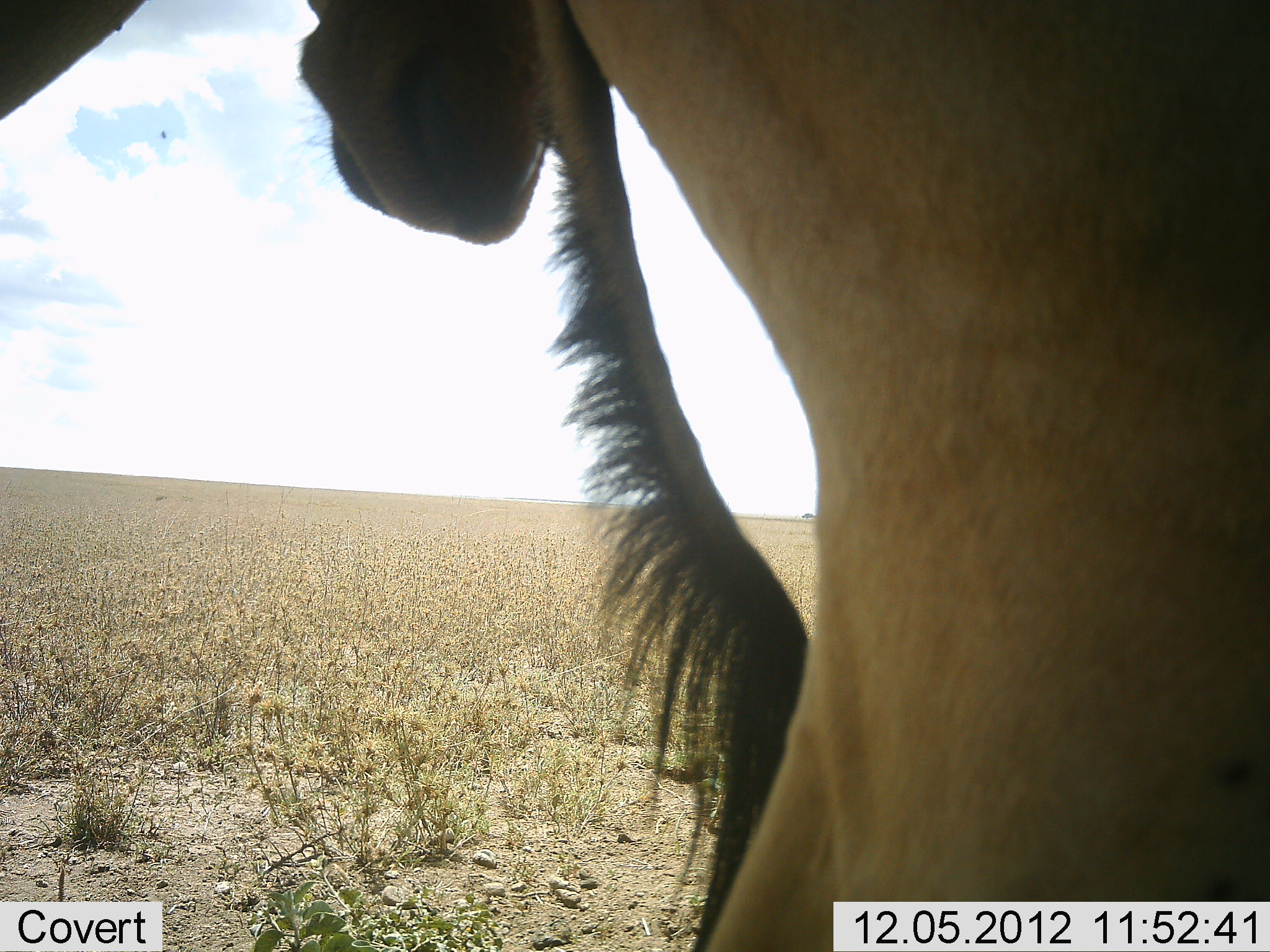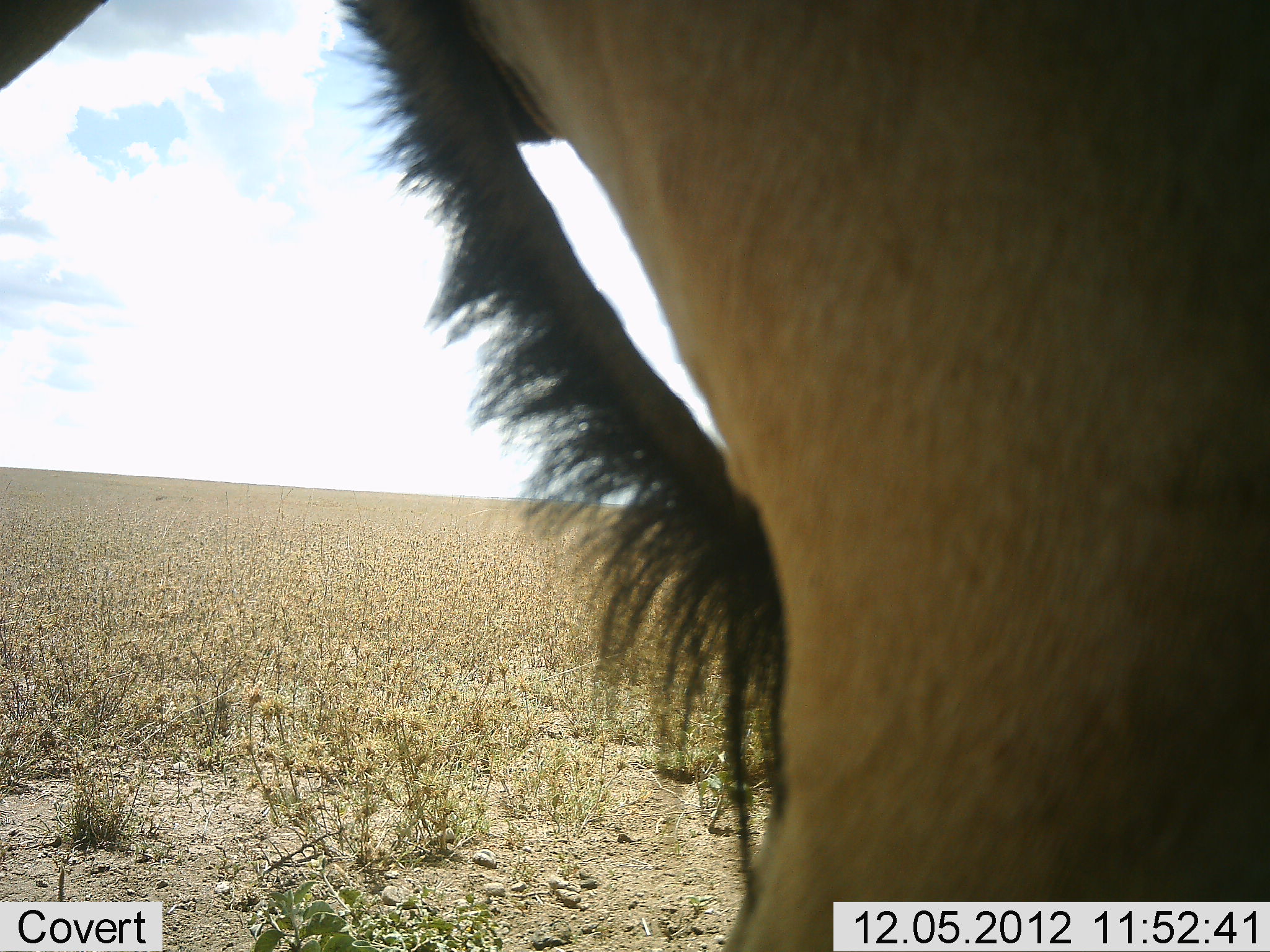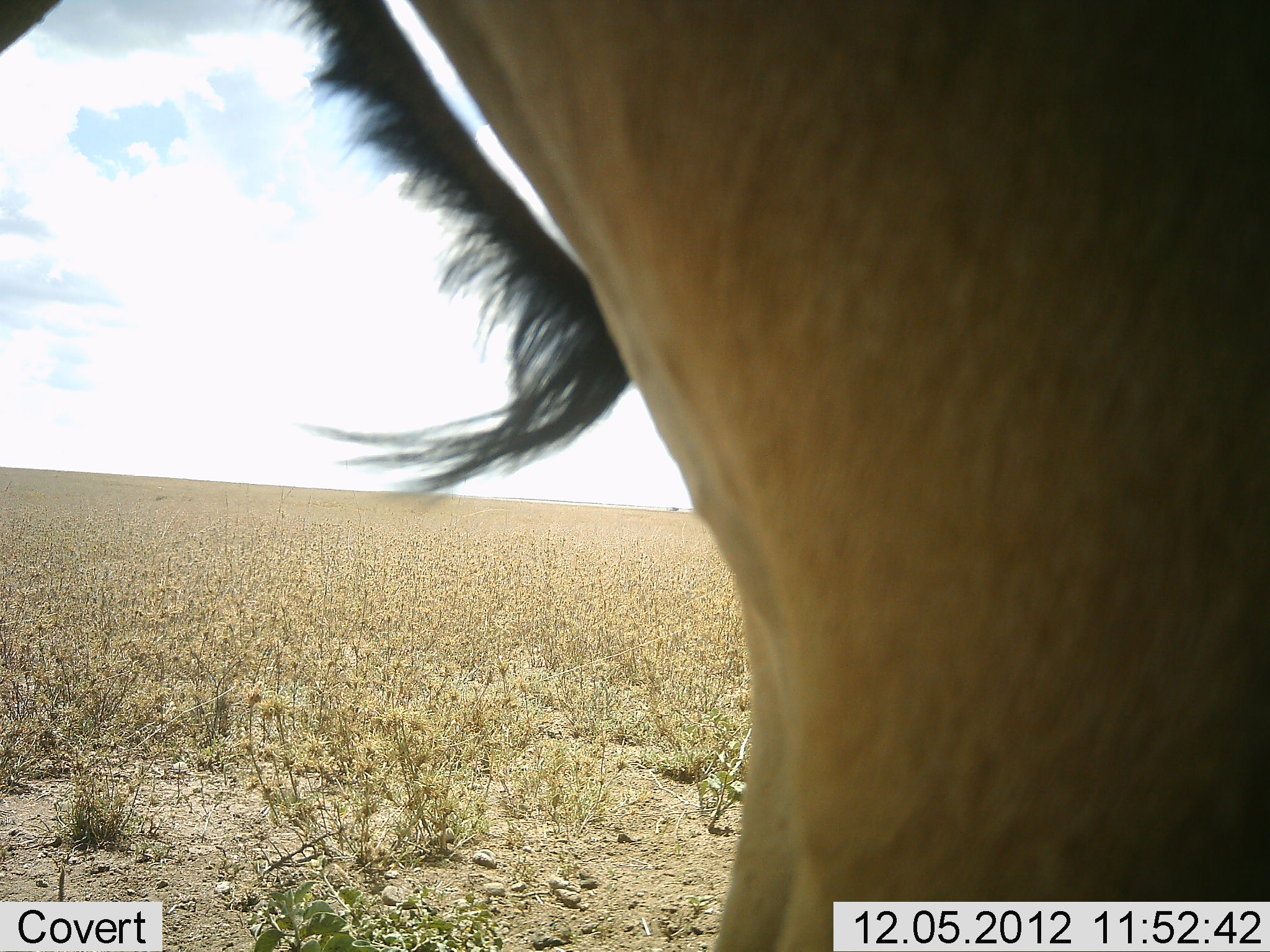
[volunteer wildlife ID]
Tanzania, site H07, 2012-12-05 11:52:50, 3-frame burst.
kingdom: Animalia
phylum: Chordata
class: Mammalia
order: Artiodactyla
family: Bovidae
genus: Alcelaphus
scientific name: Alcelaphus buselaphus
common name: hartebeest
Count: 2.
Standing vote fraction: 100%.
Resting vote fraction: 0%.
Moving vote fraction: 0%.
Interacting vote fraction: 10%.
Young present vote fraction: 0%.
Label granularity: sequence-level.